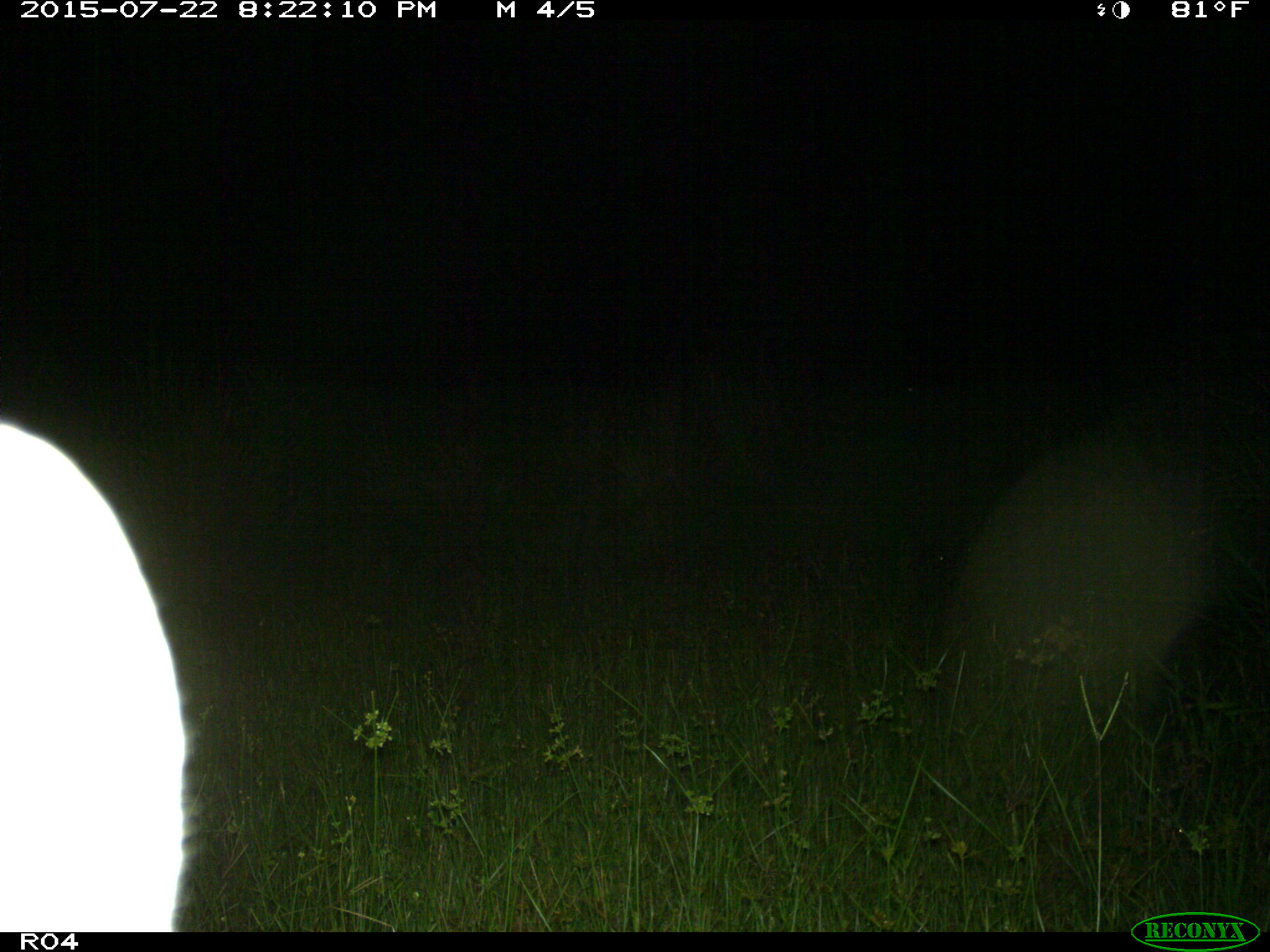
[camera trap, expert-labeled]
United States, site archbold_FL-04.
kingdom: Animalia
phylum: Chordata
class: Mammalia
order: Carnivora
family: Canidae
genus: Canis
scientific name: Canis latrans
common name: coyote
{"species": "Canis latrans (coyote)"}